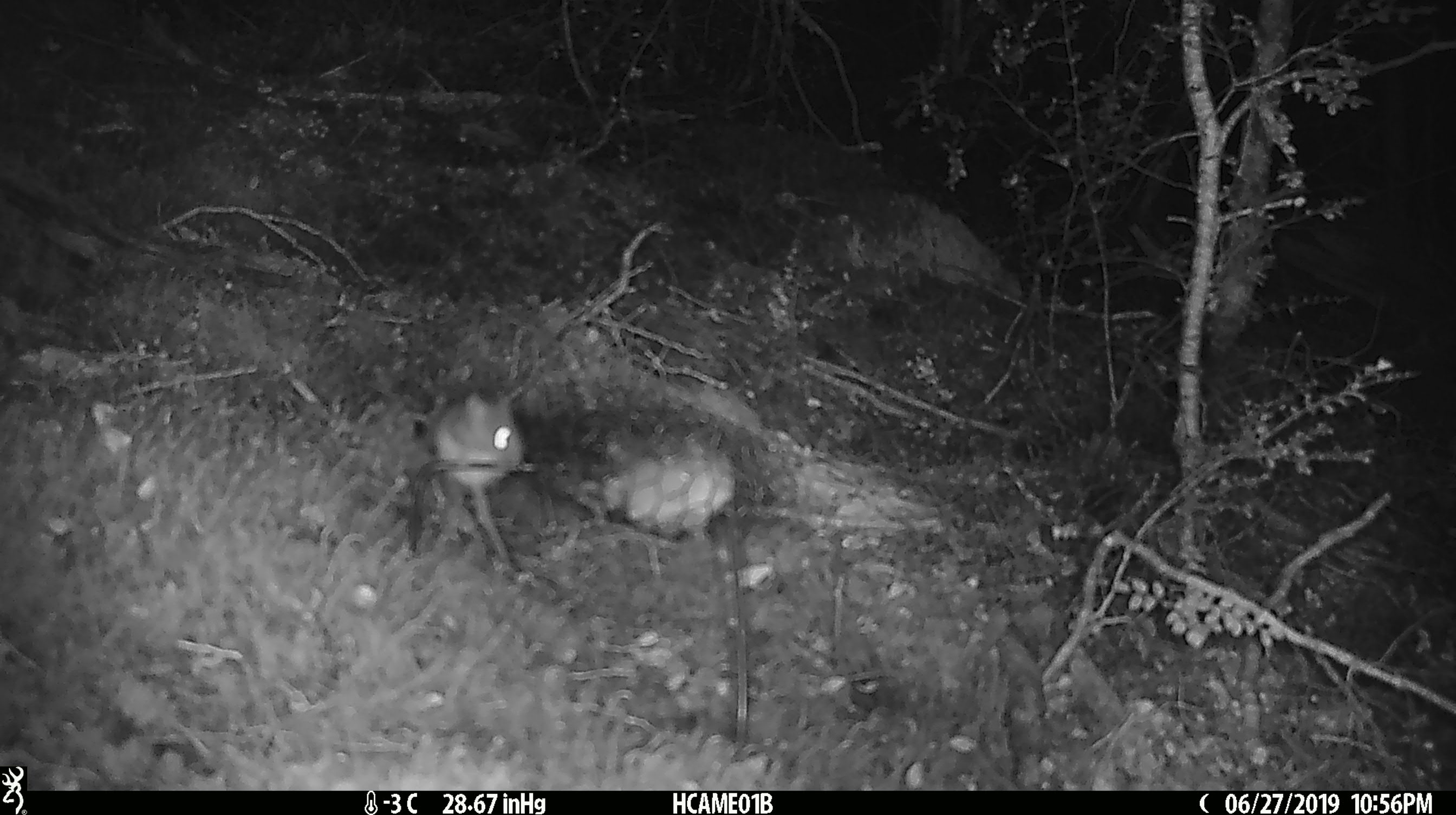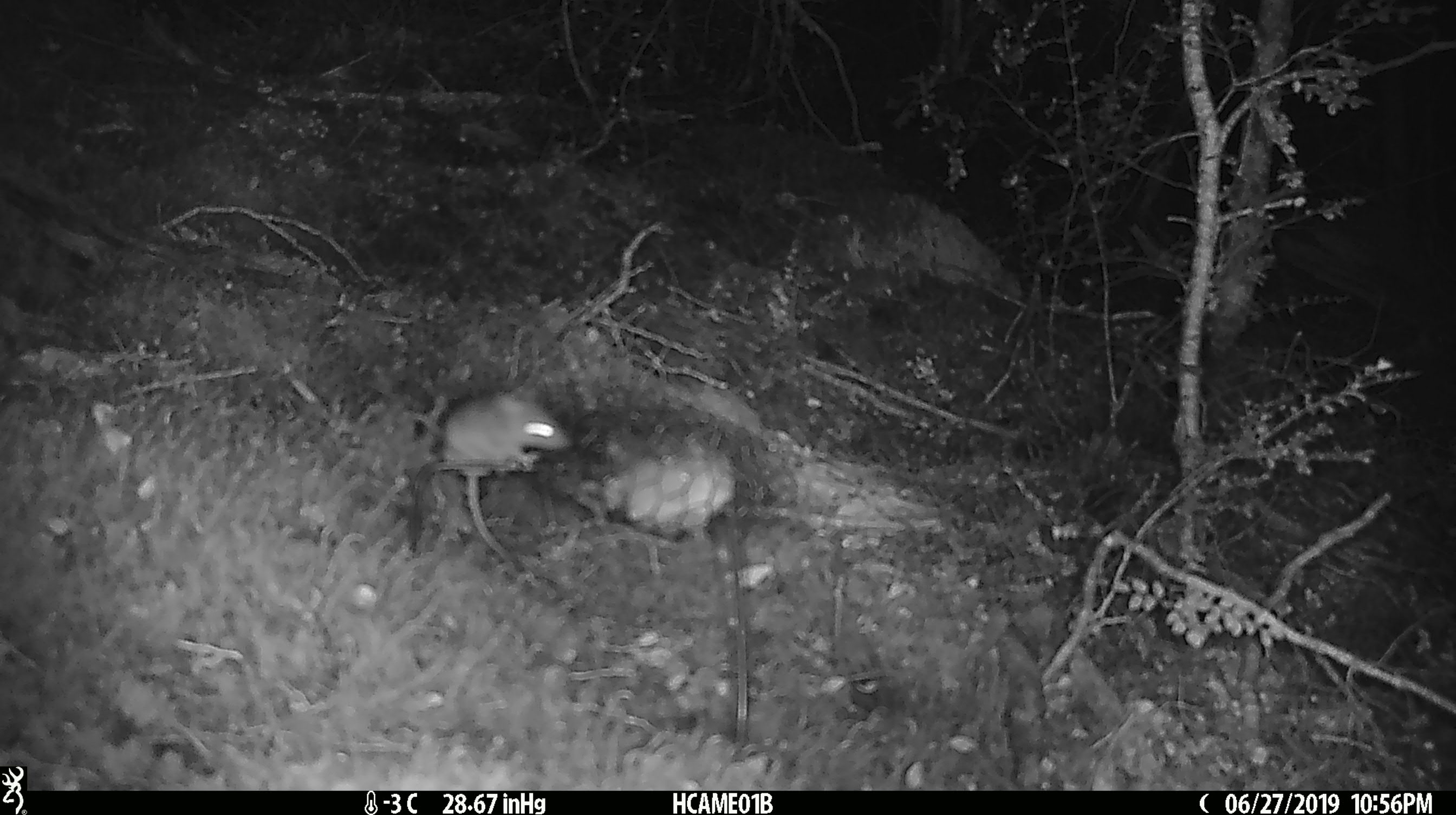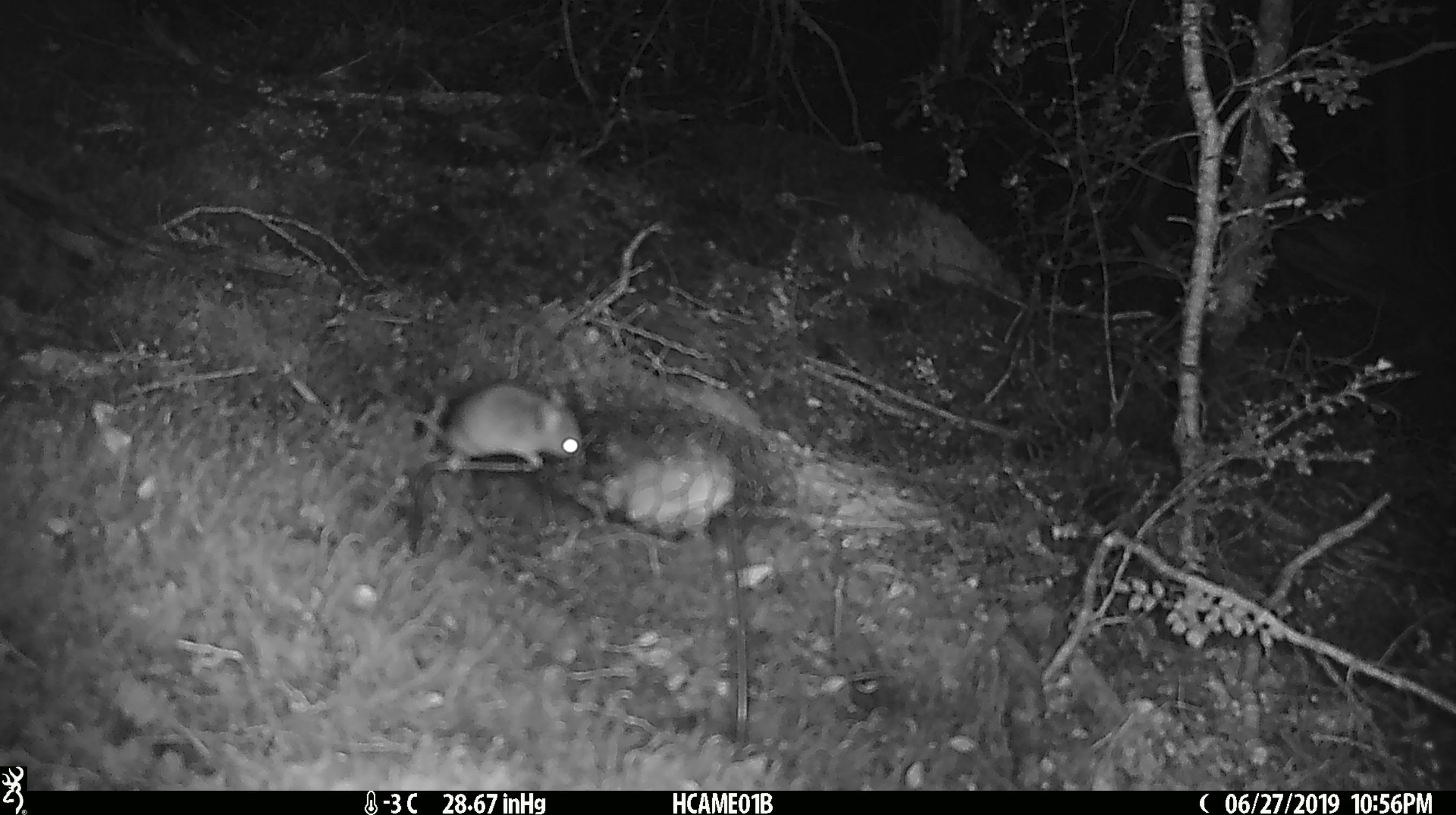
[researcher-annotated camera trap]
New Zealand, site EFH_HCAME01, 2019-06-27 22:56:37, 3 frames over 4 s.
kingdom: Animalia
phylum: Chordata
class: Mammalia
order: Rodentia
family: Muridae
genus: Mus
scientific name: Mus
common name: mouse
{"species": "mouse (Mus)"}